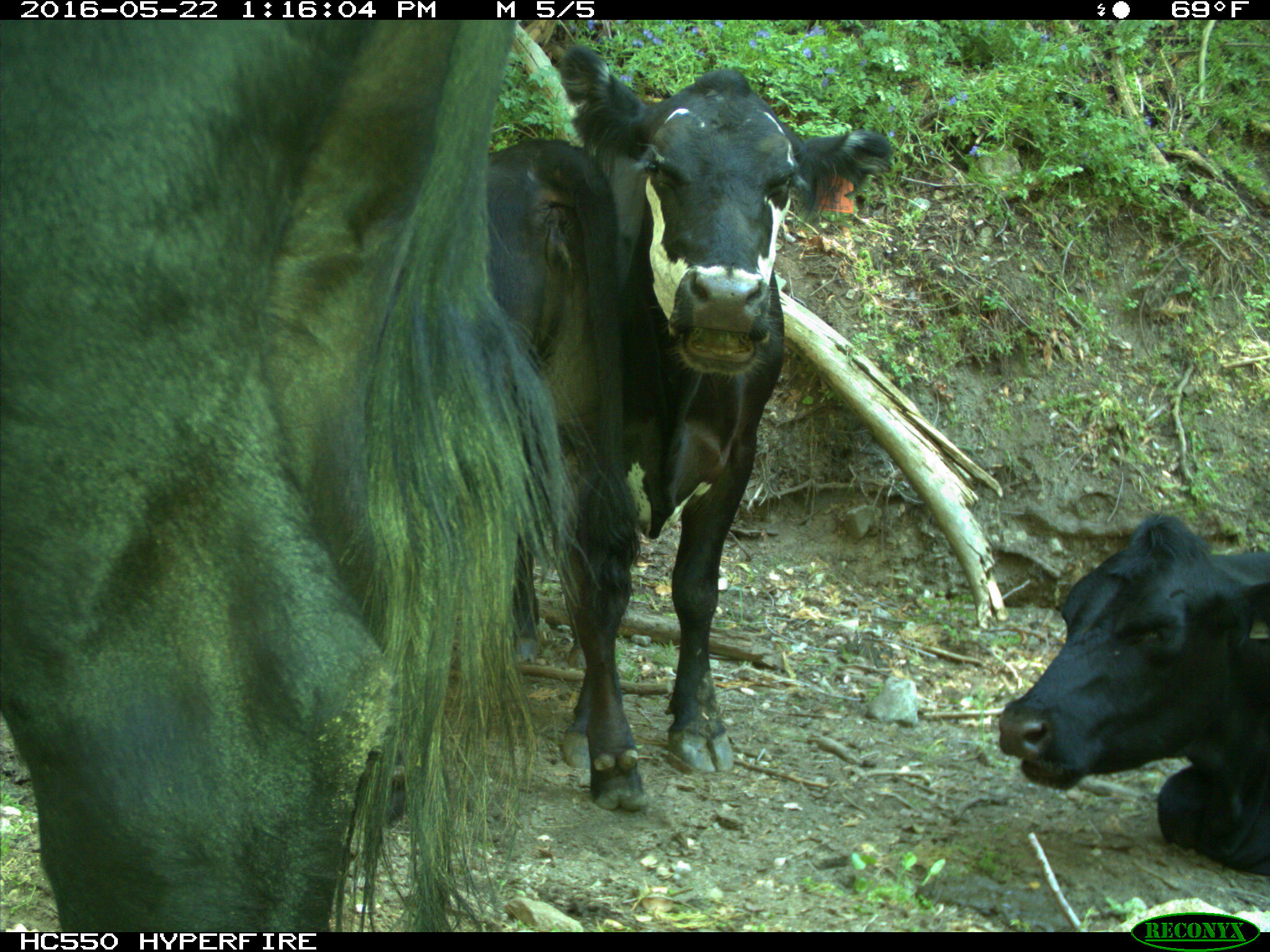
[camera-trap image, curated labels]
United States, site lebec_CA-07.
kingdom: Animalia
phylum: Chordata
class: Mammalia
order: Artiodactyla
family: Bovidae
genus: Bos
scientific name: Bos taurus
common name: domestic cow